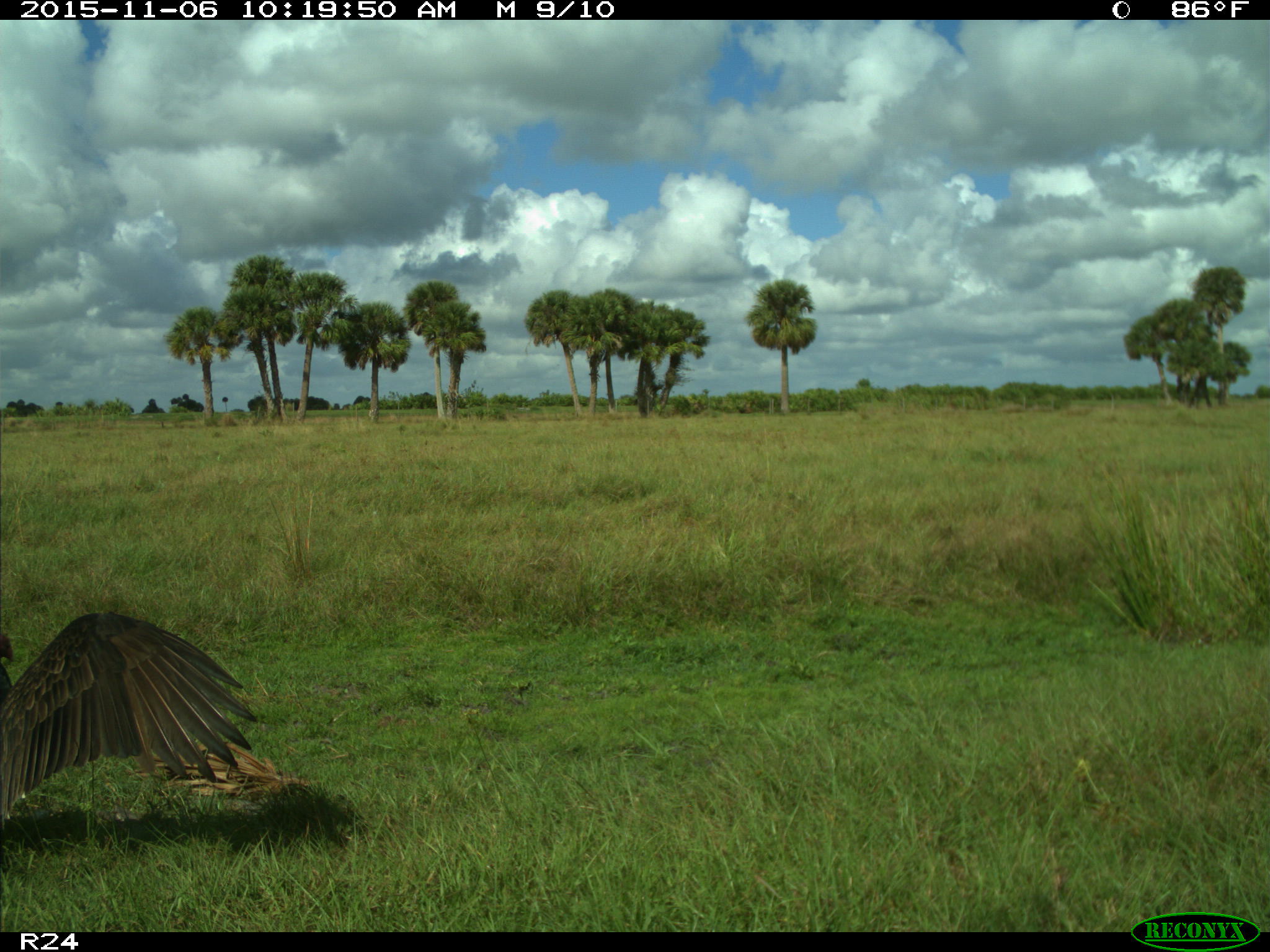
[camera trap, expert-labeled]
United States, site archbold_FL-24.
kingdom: Animalia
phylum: Chordata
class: Aves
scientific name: Aves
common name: birds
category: unidentified bird